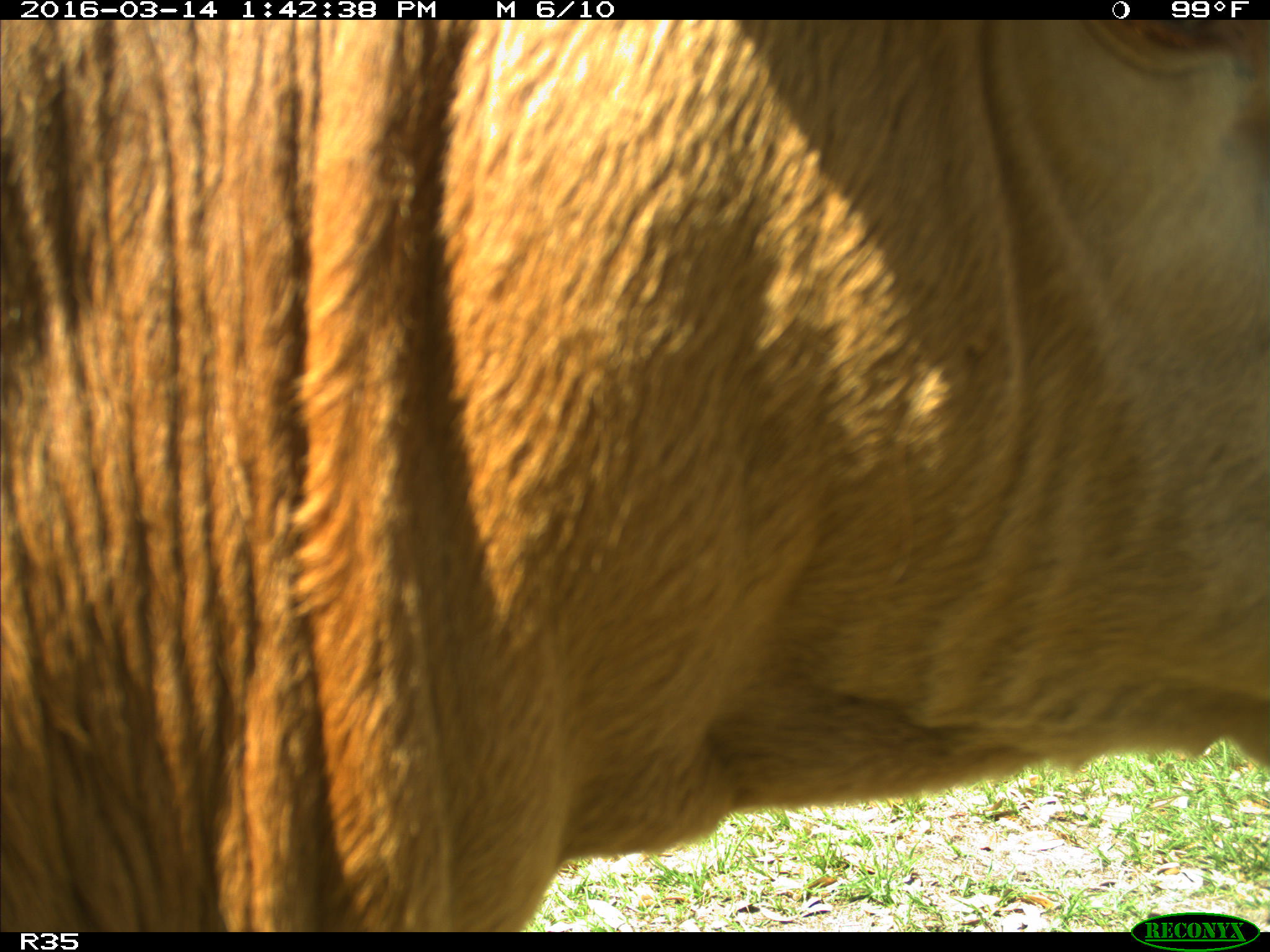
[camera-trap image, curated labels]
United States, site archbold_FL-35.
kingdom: Animalia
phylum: Chordata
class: Mammalia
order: Artiodactyla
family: Bovidae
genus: Bos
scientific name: Bos taurus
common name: domestic cow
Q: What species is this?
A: Bos taurus (domestic cow).